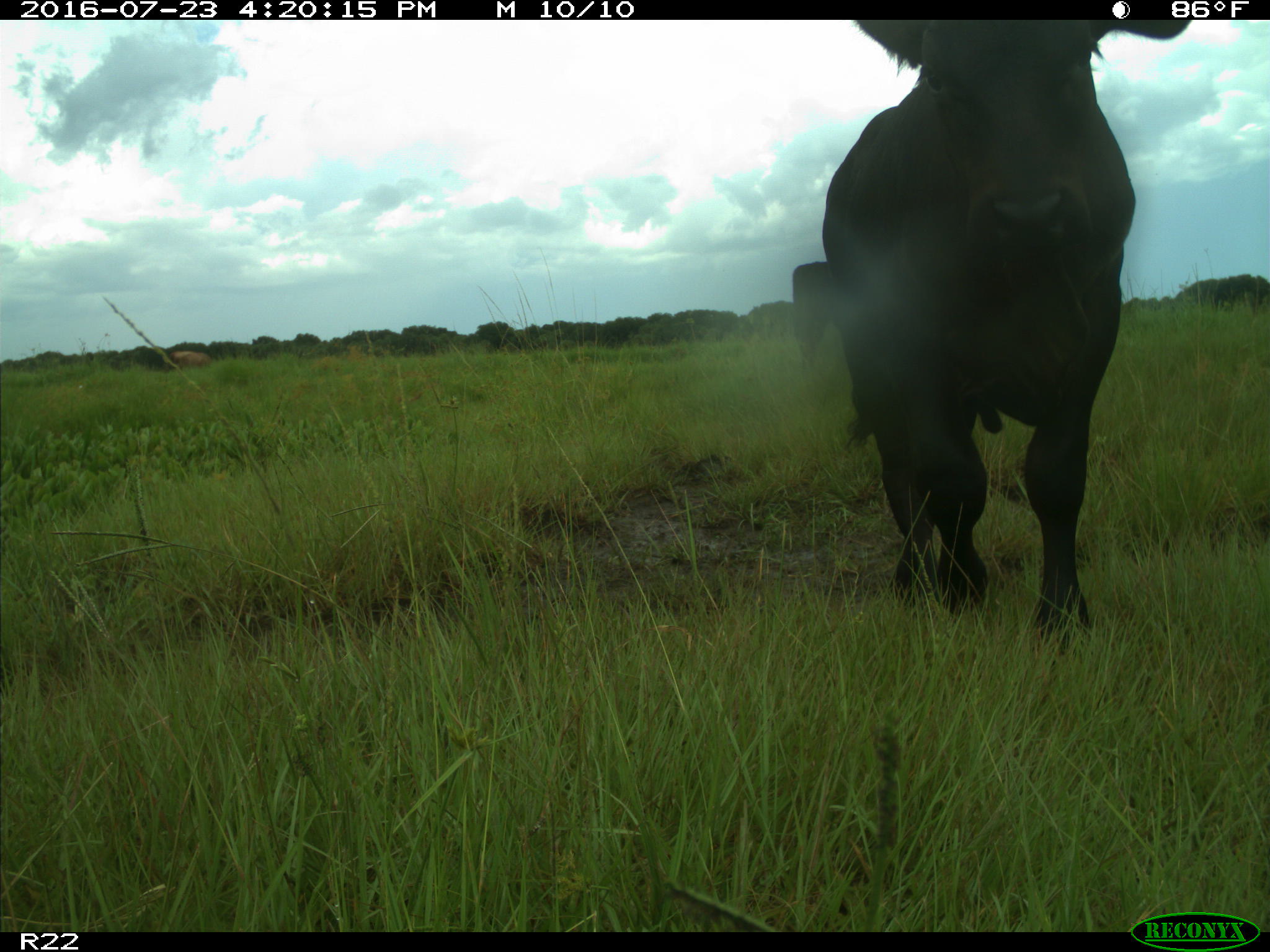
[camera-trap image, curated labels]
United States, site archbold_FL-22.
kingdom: Animalia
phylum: Chordata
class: Mammalia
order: Artiodactyla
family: Bovidae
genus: Bos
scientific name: Bos taurus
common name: domestic cow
Bos taurus (domestic cow).